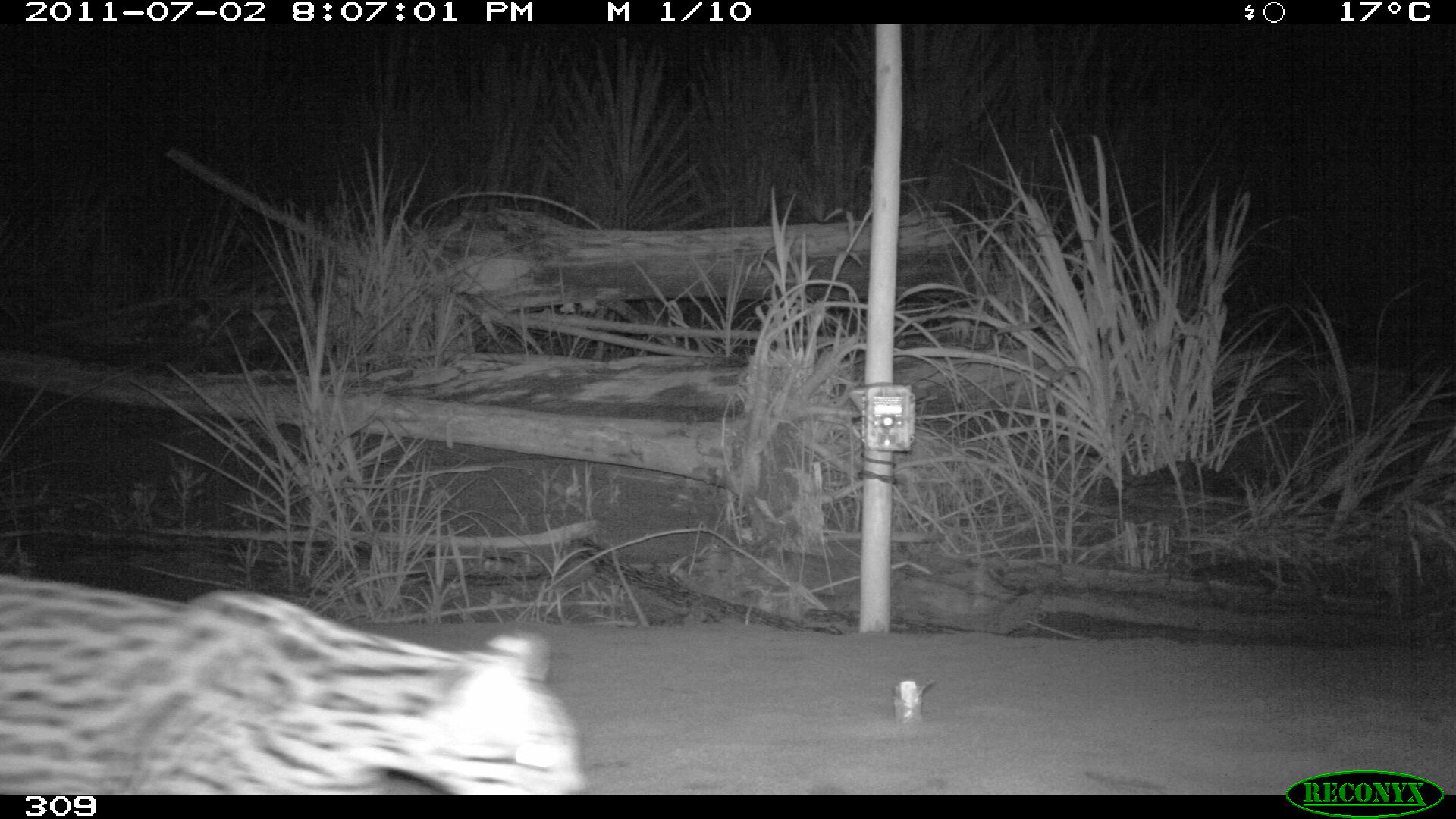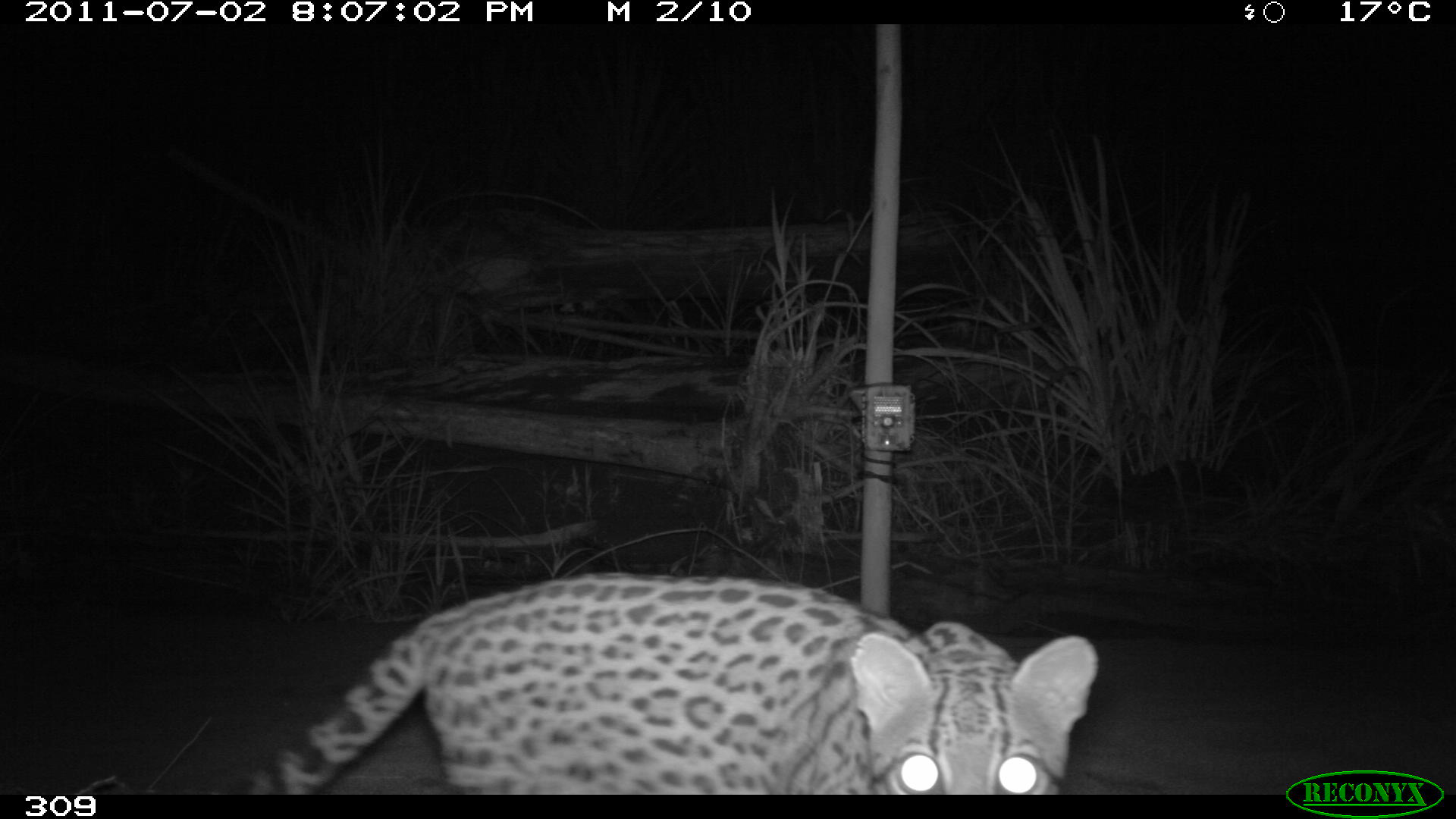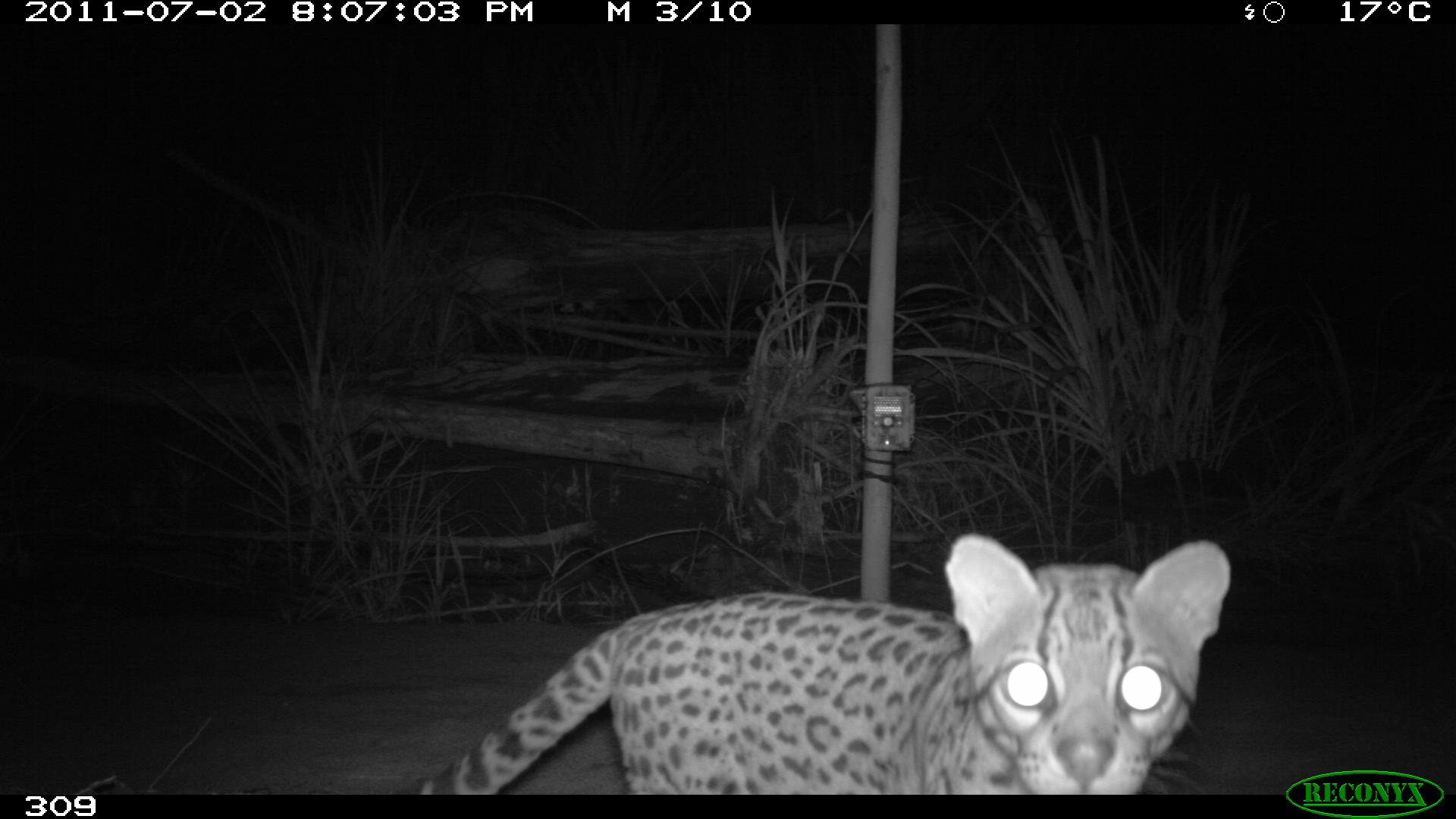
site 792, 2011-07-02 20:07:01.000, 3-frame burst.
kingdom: Animalia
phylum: Chordata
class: Mammalia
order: Carnivora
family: Felidae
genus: Leopardus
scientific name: Leopardus pardalis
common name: ocelot